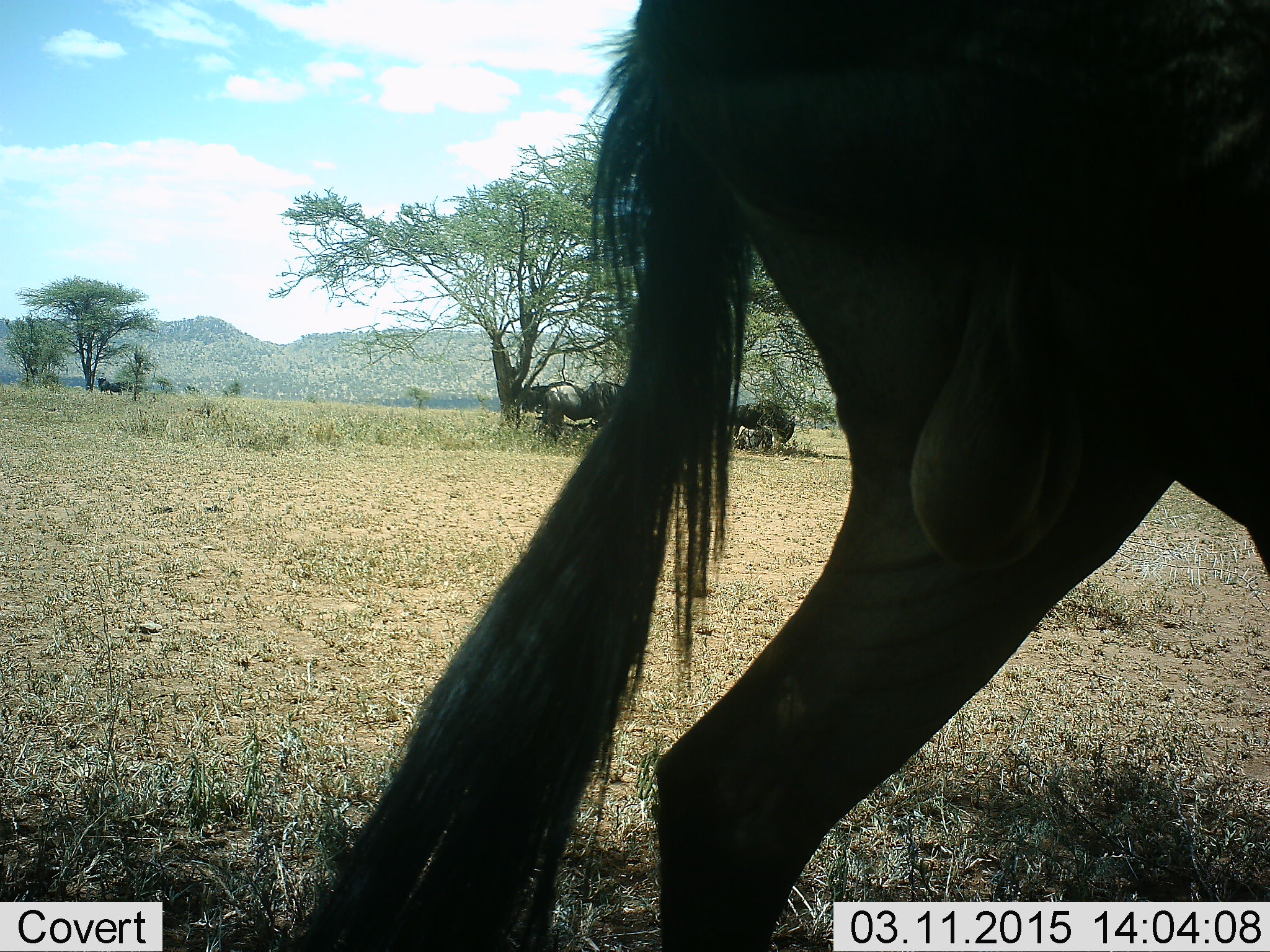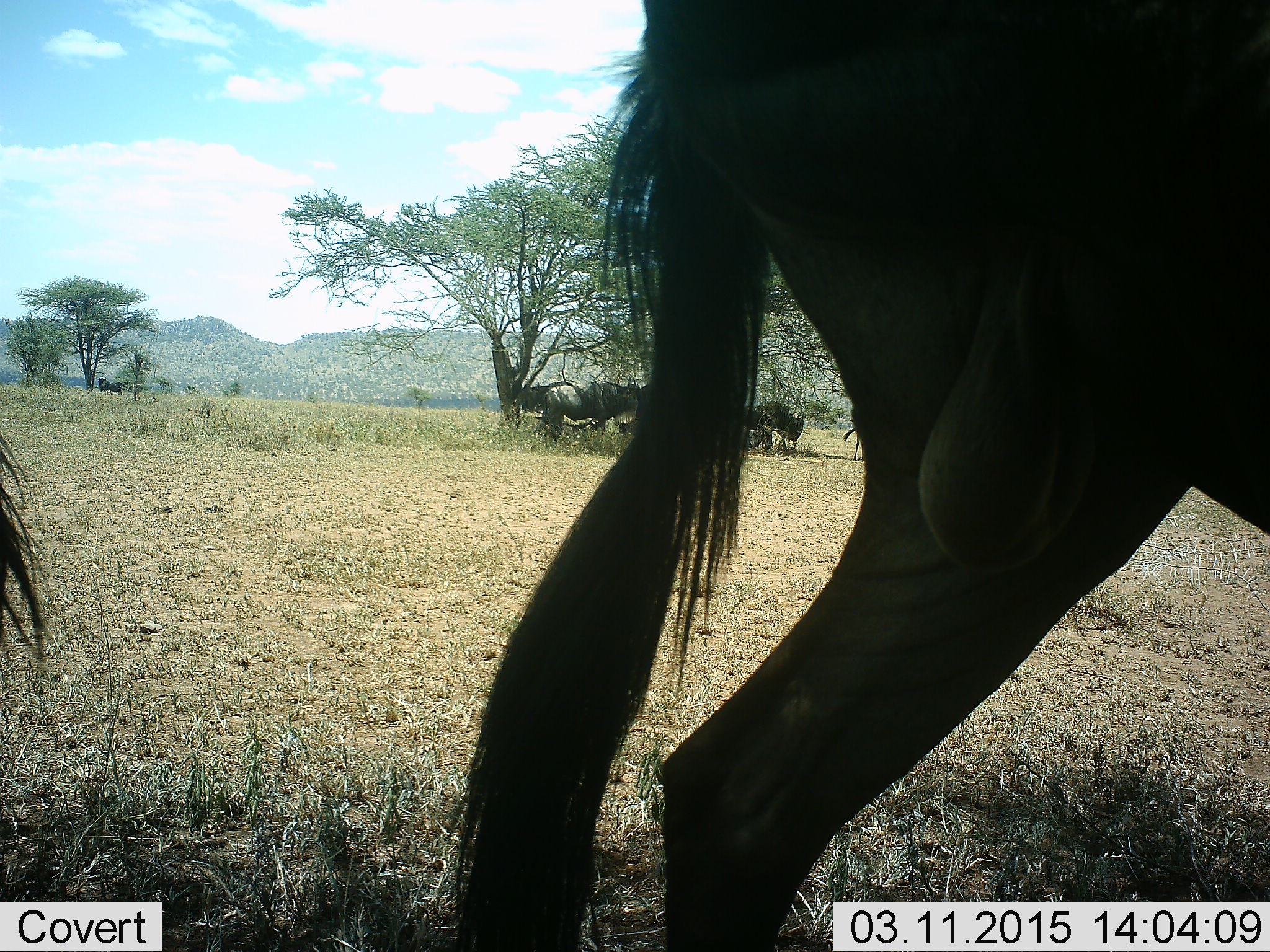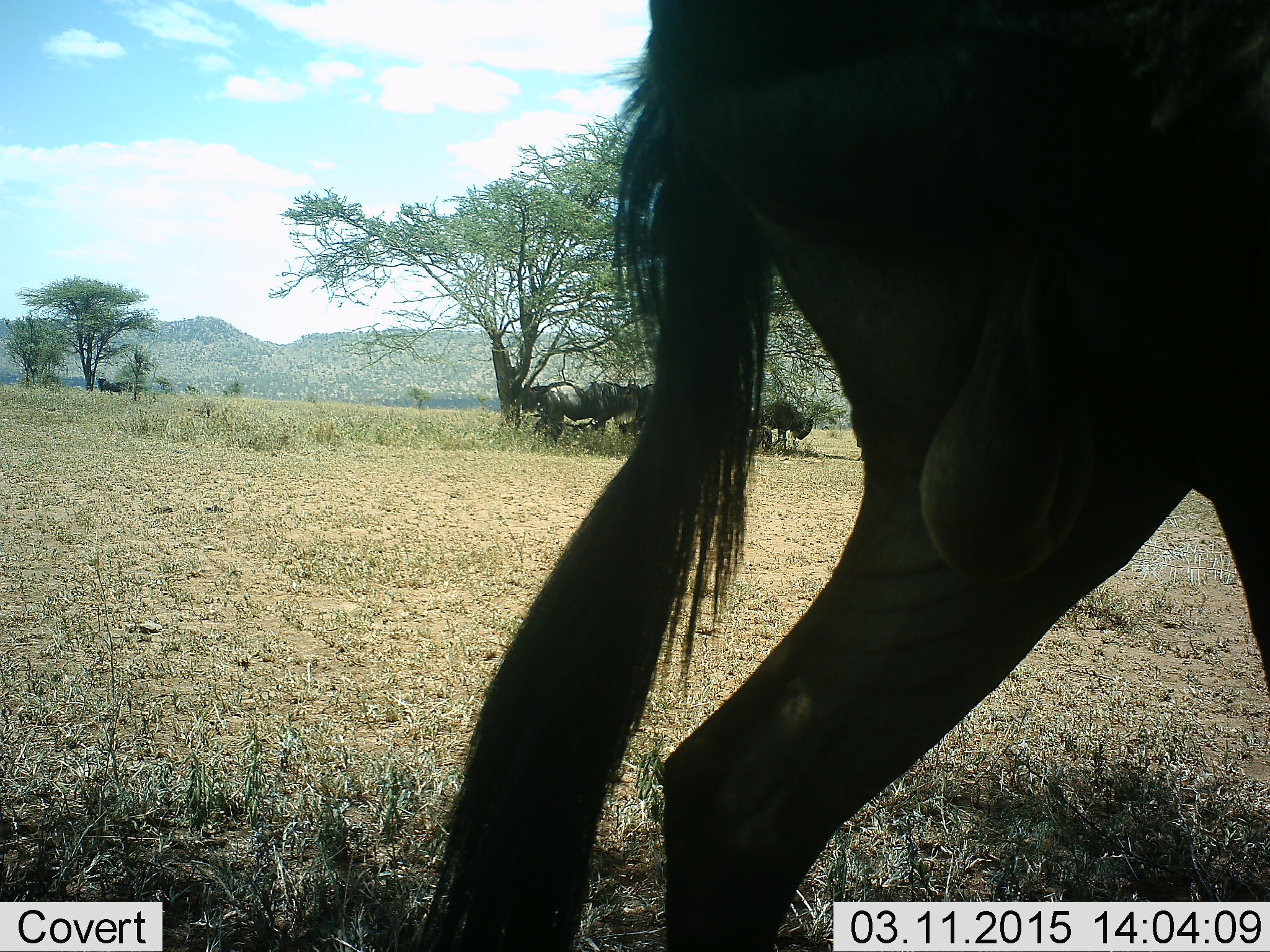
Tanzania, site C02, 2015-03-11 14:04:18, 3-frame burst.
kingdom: Animalia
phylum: Chordata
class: Mammalia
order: Artiodactyla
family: Bovidae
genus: Connochaetes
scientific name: Connochaetes taurinus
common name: blue wildebeest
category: wildebeest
Wildebeest (blue wildebeest) (Connochaetes taurinus), count 7. Behavior (volunteer vote fractions): standing 100%, resting 20%, moving 20%, interacting 0%. Young present (vote fraction): 0%. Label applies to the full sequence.